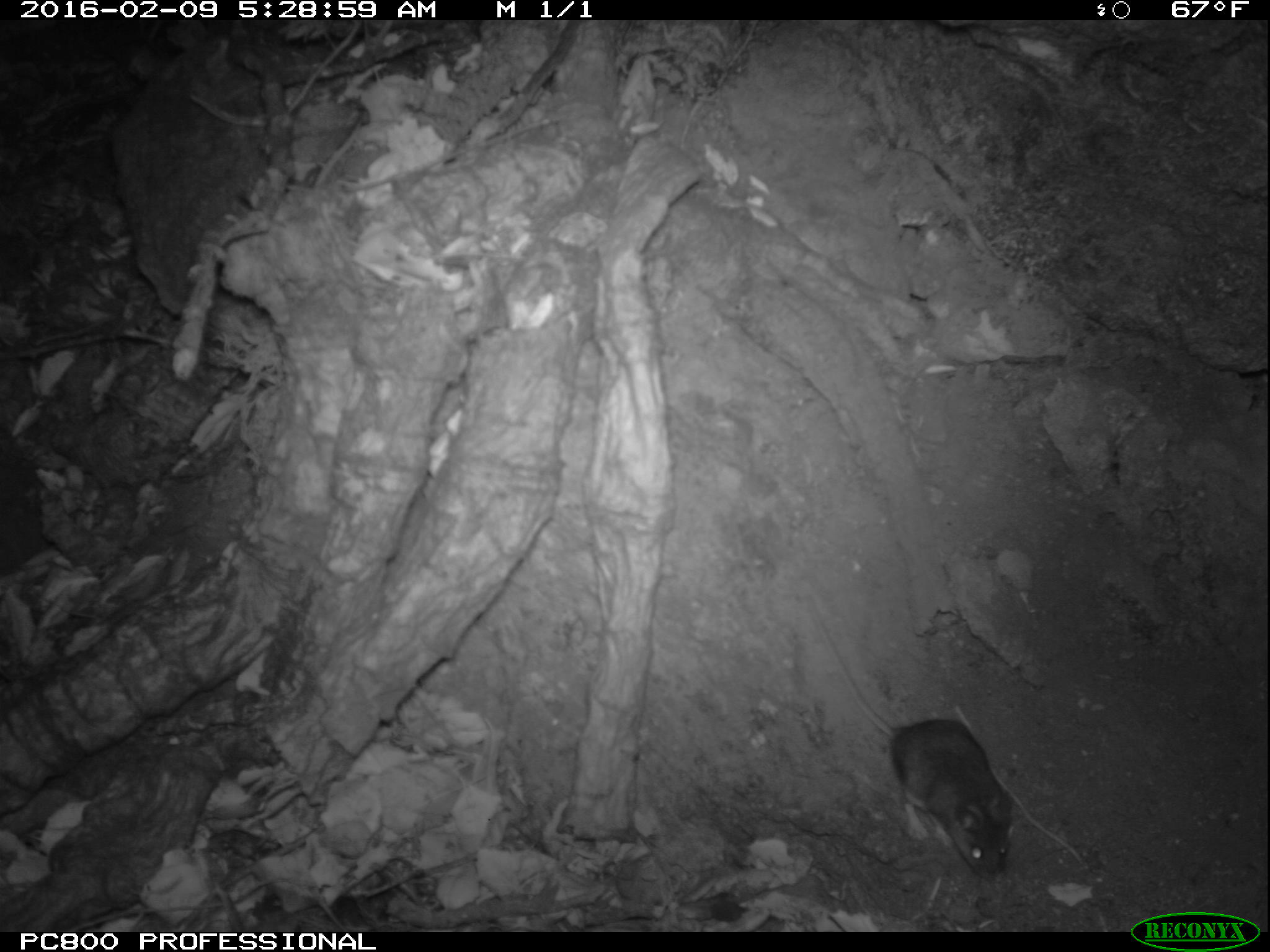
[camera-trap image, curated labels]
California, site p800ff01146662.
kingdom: Animalia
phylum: Chordata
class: Mammalia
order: Rodentia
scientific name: Rodentia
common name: rodent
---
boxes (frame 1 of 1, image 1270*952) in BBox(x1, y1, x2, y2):
rodent: BBox(798, 589, 1014, 878)